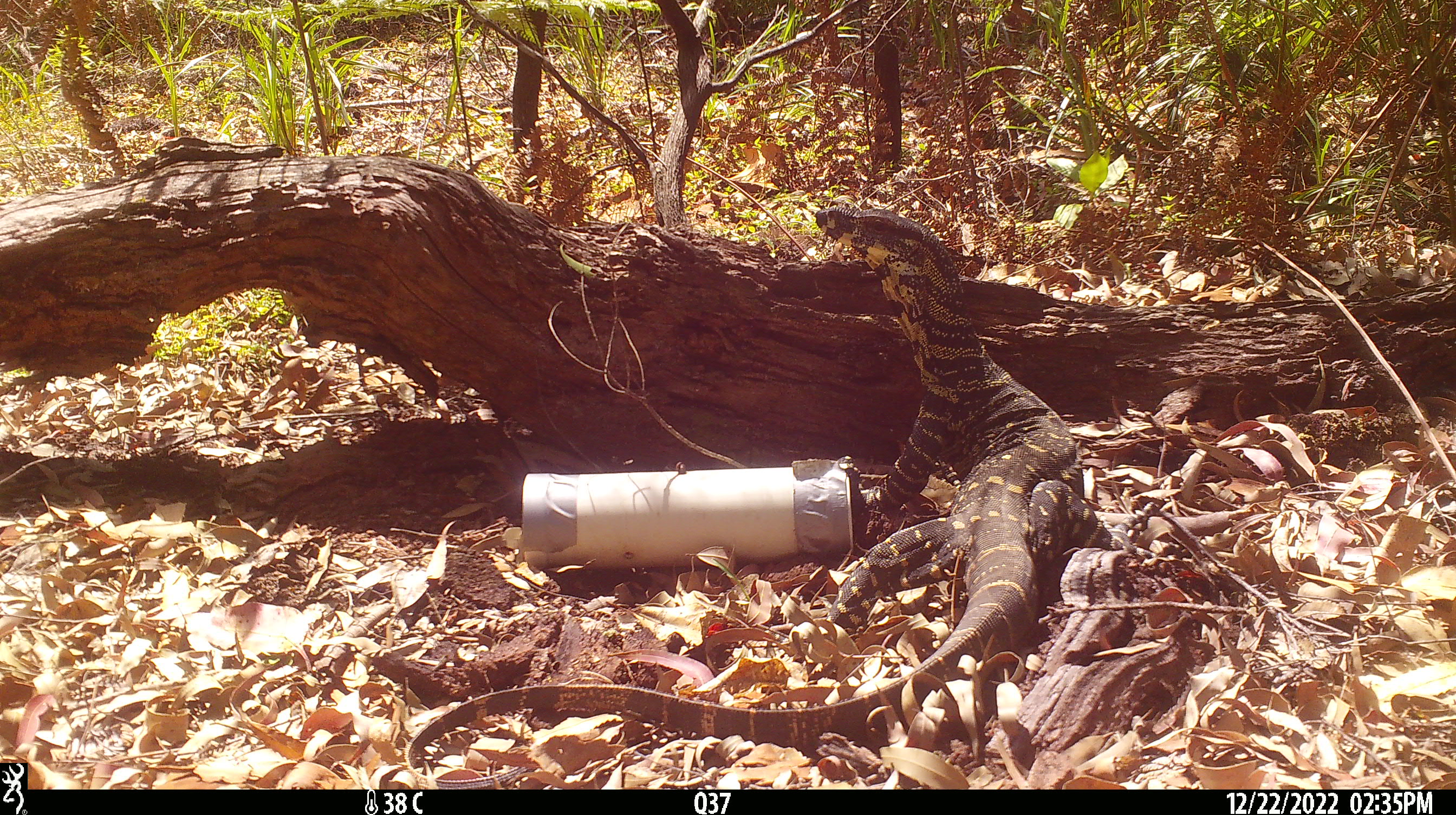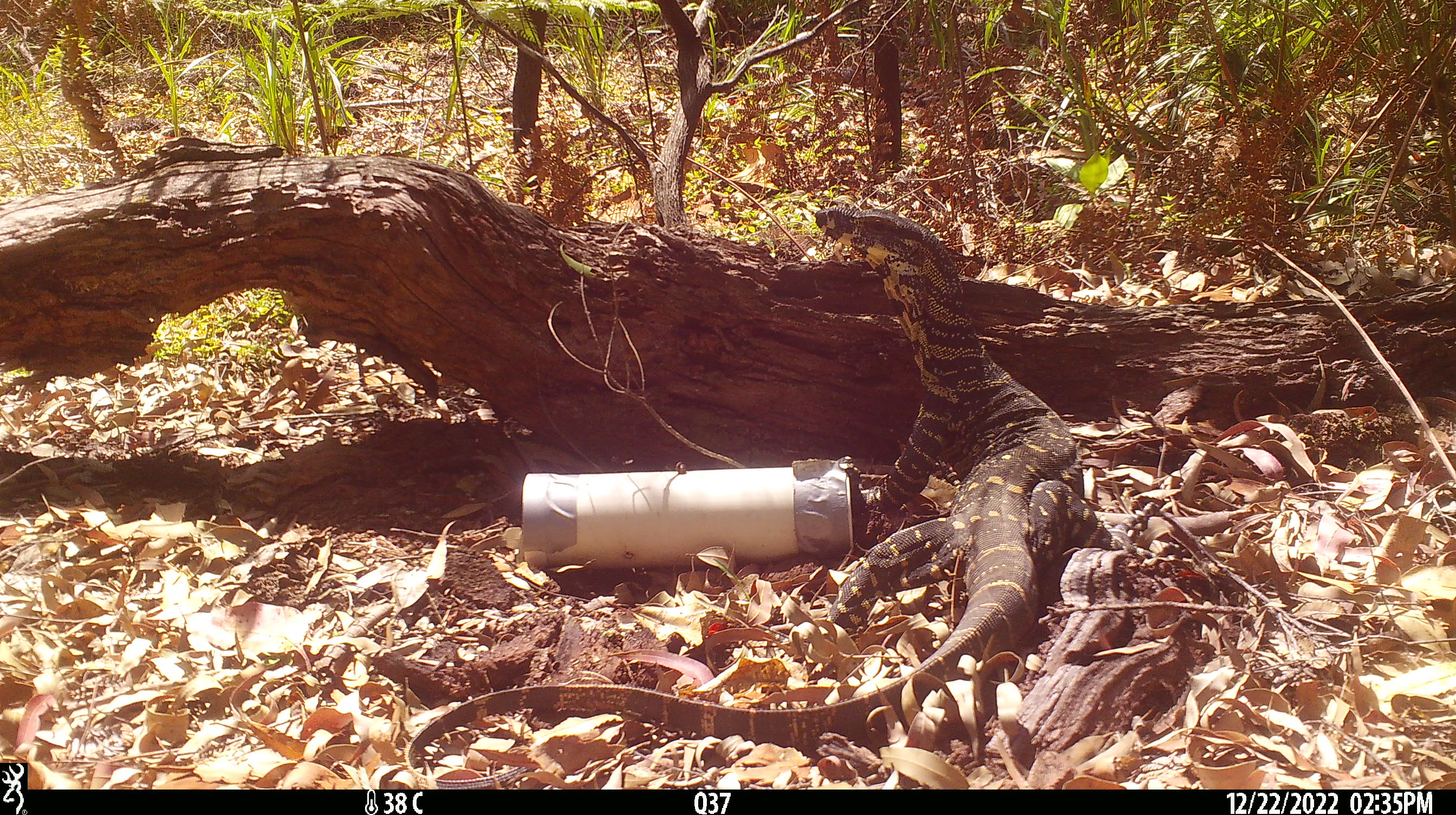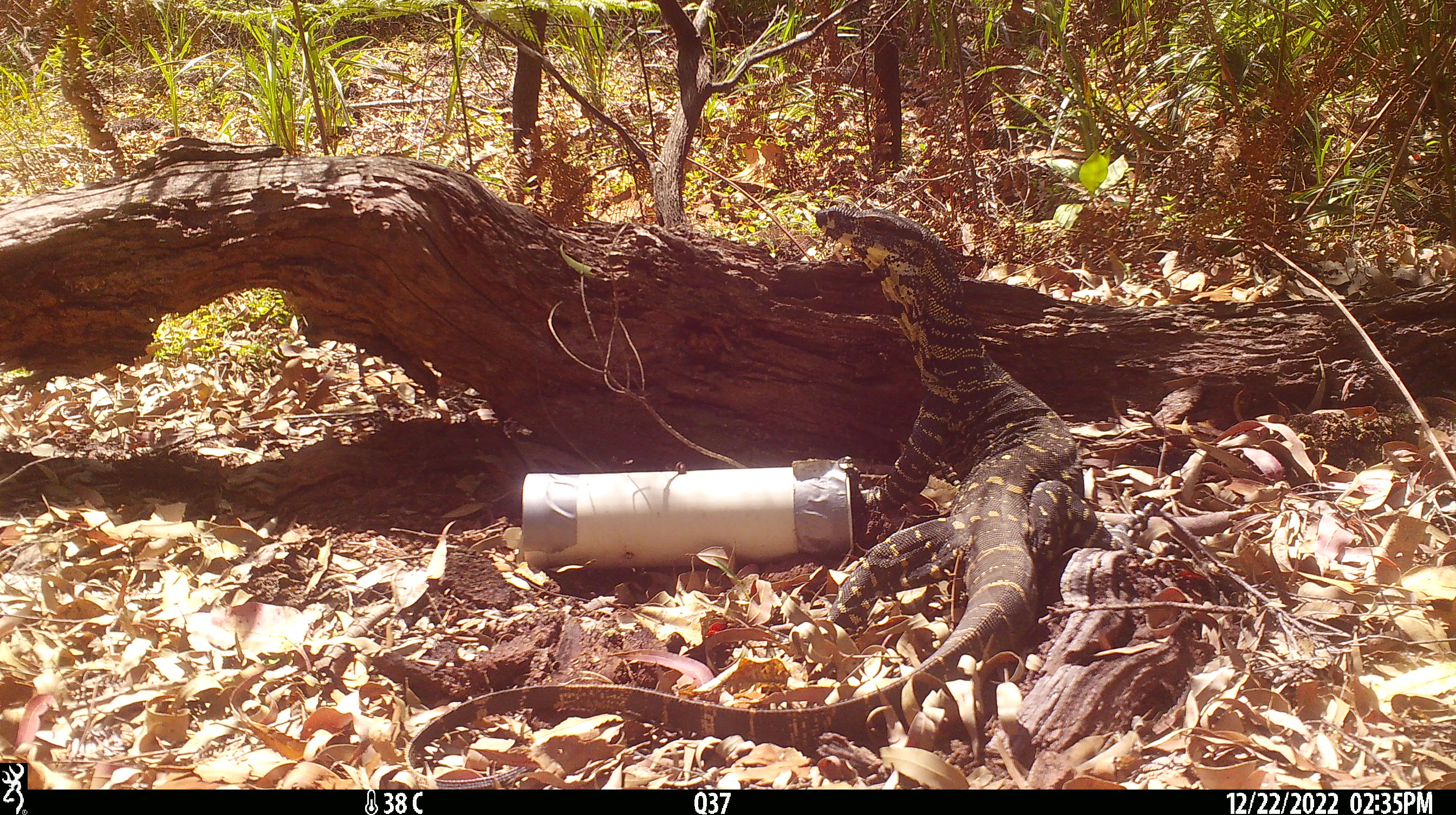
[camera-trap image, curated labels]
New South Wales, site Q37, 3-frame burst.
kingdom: Animalia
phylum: Chordata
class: Reptilia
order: Squamata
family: Varanidae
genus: Varanus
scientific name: Varanus varius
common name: lace monitor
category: goanna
Goanna (lace monitor) (Varanus varius).